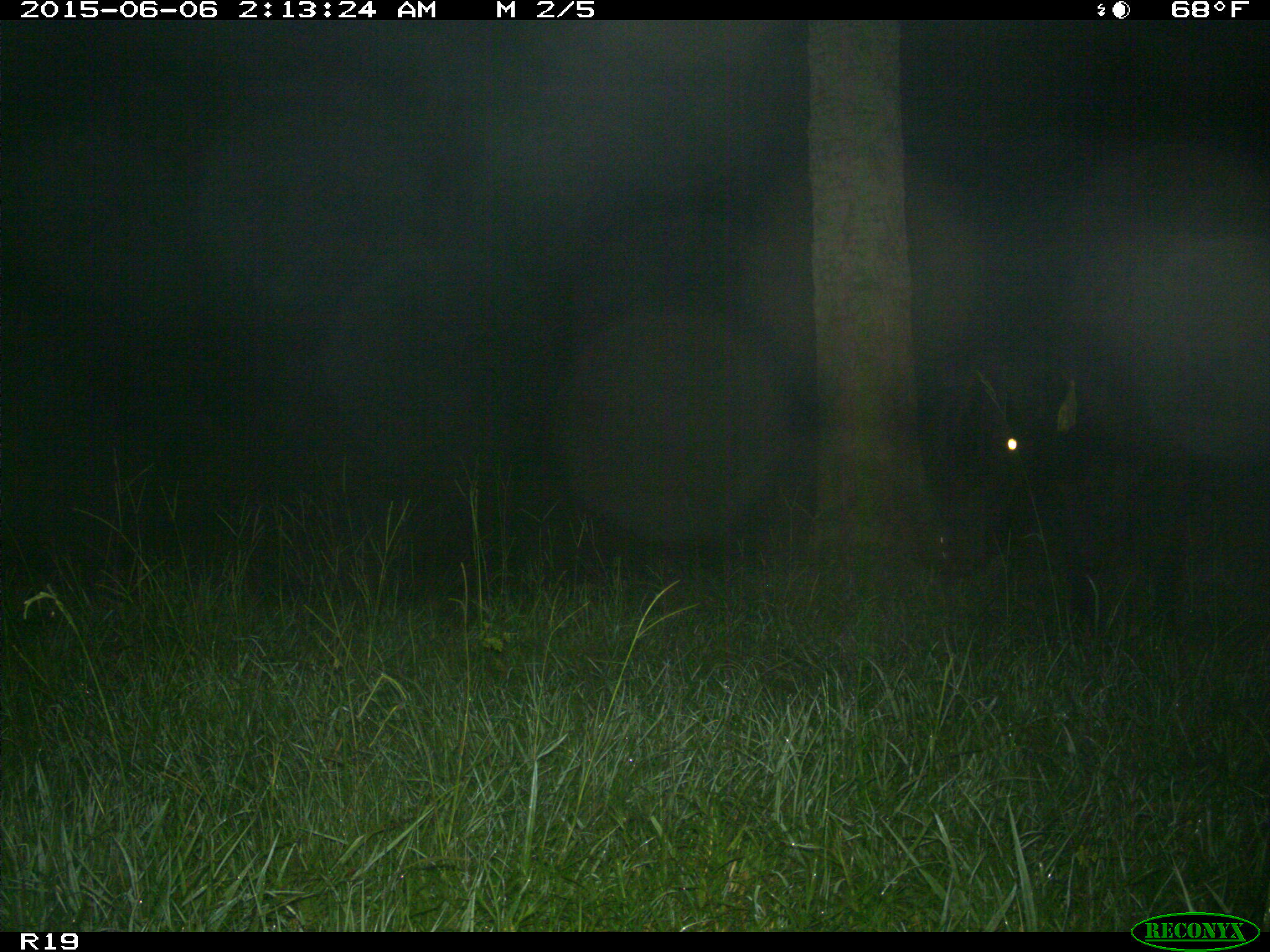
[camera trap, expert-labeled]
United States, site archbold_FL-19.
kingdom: Animalia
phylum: Chordata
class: Mammalia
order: Artiodactyla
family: Bovidae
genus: Bos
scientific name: Bos taurus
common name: domestic cow